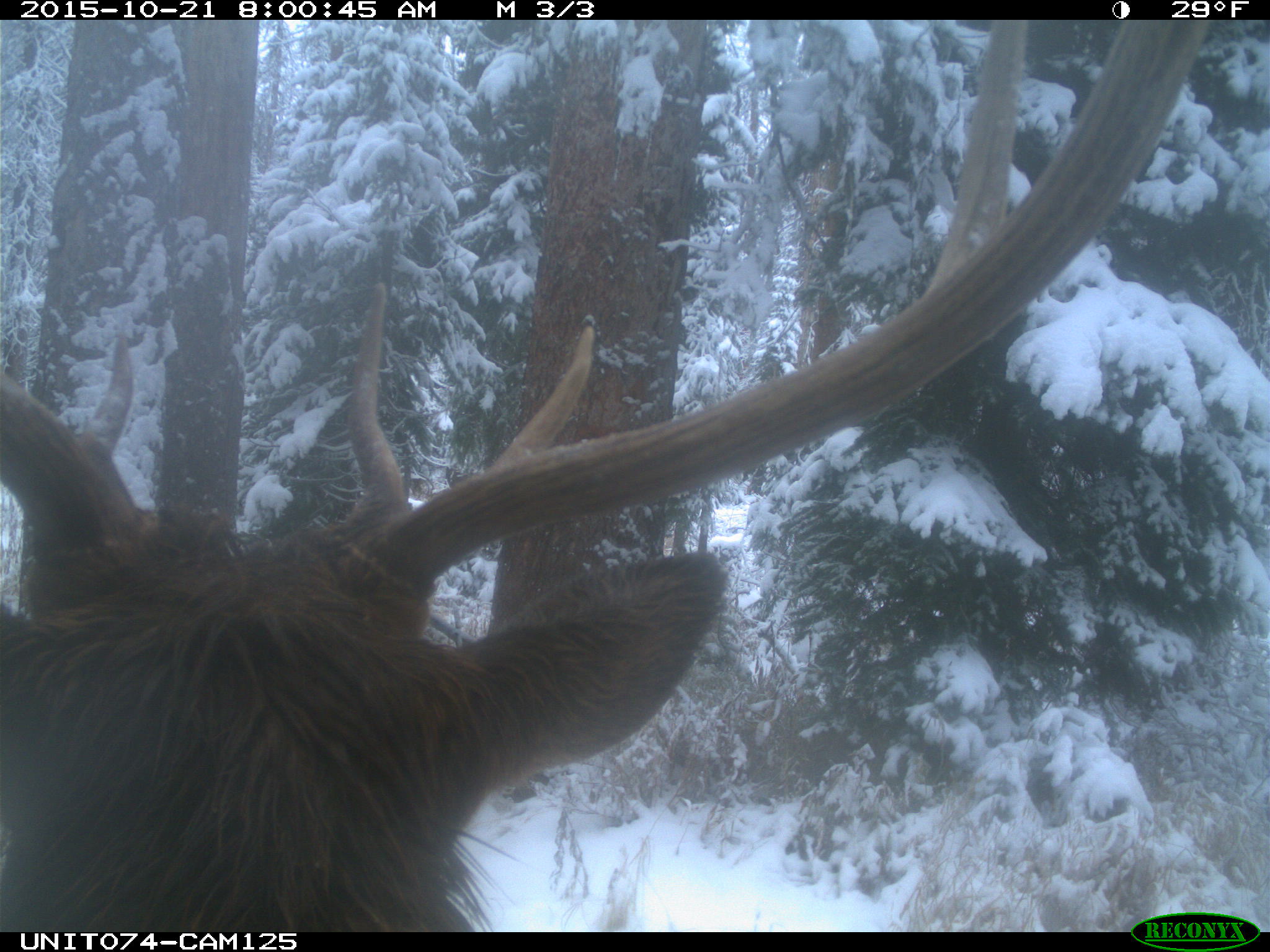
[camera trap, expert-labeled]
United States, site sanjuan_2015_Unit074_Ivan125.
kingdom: Animalia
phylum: Chordata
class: Mammalia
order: Artiodactyla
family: Cervidae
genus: Cervus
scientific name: Cervus elaphus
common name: red deer